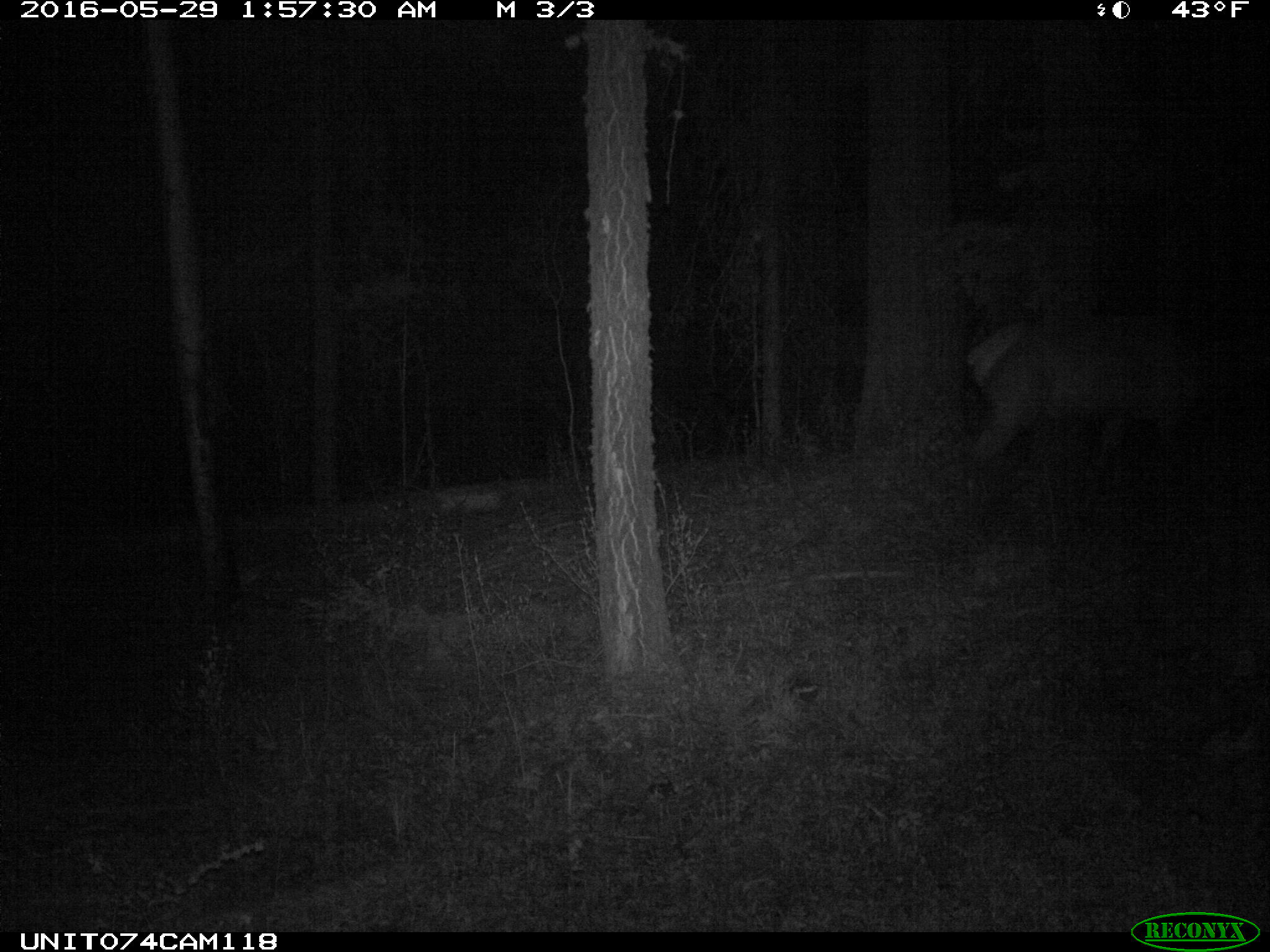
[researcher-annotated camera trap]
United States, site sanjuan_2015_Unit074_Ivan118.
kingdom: Animalia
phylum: Chordata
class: Mammalia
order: Artiodactyla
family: Cervidae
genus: Cervus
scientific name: Cervus elaphus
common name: red deer